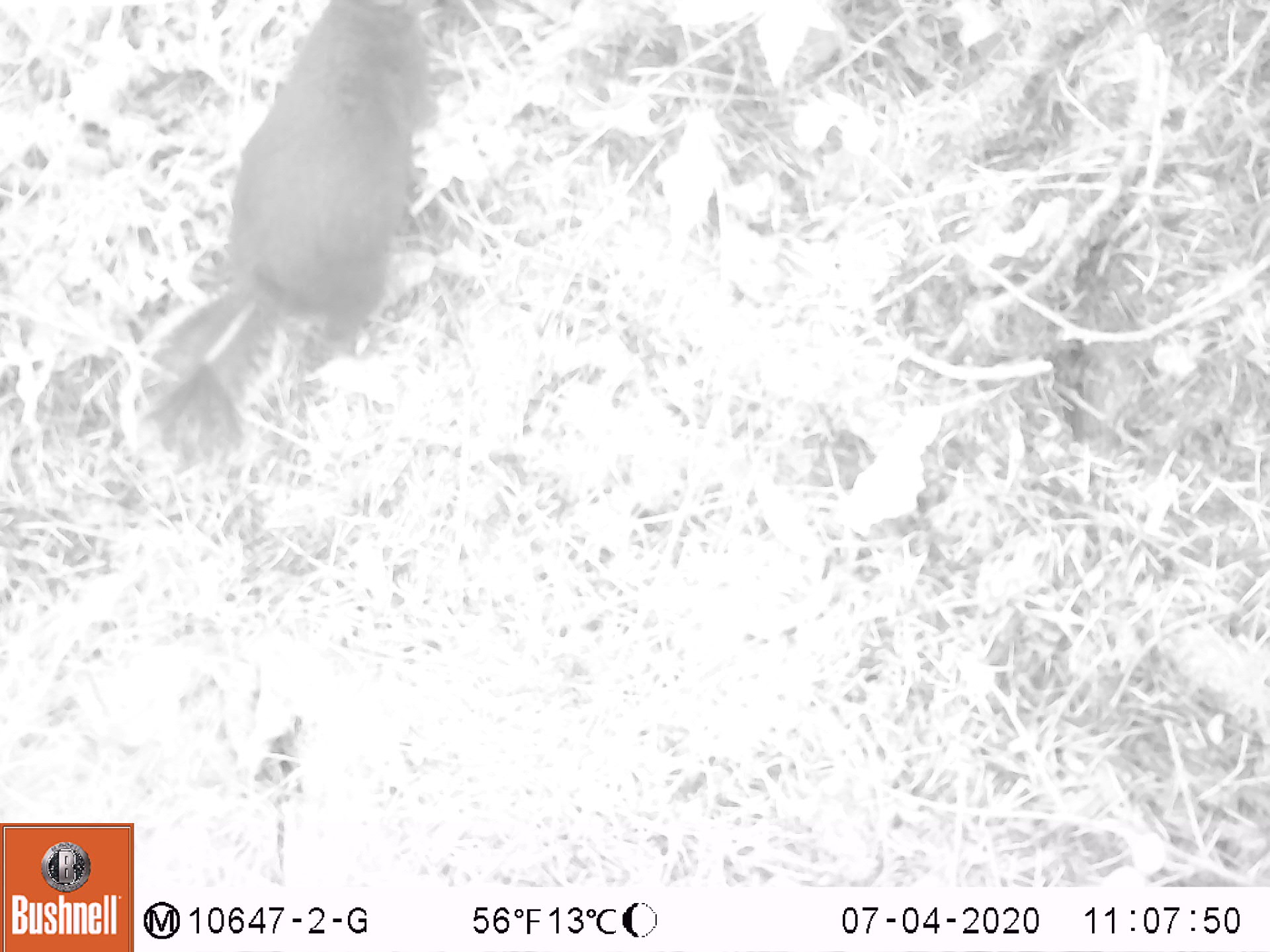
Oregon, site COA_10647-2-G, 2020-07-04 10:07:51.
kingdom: Animalia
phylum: Chordata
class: Mammalia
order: Rodentia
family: Sciuridae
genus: Tamiasciurus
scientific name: Tamiasciurus douglasii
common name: douglas squirrel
Douglas squirrel (Tamiasciurus douglasii).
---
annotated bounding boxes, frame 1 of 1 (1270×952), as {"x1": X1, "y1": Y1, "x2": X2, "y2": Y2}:
douglas squirrel: {"x1": 160, "y1": 8, "x2": 450, "y2": 454}